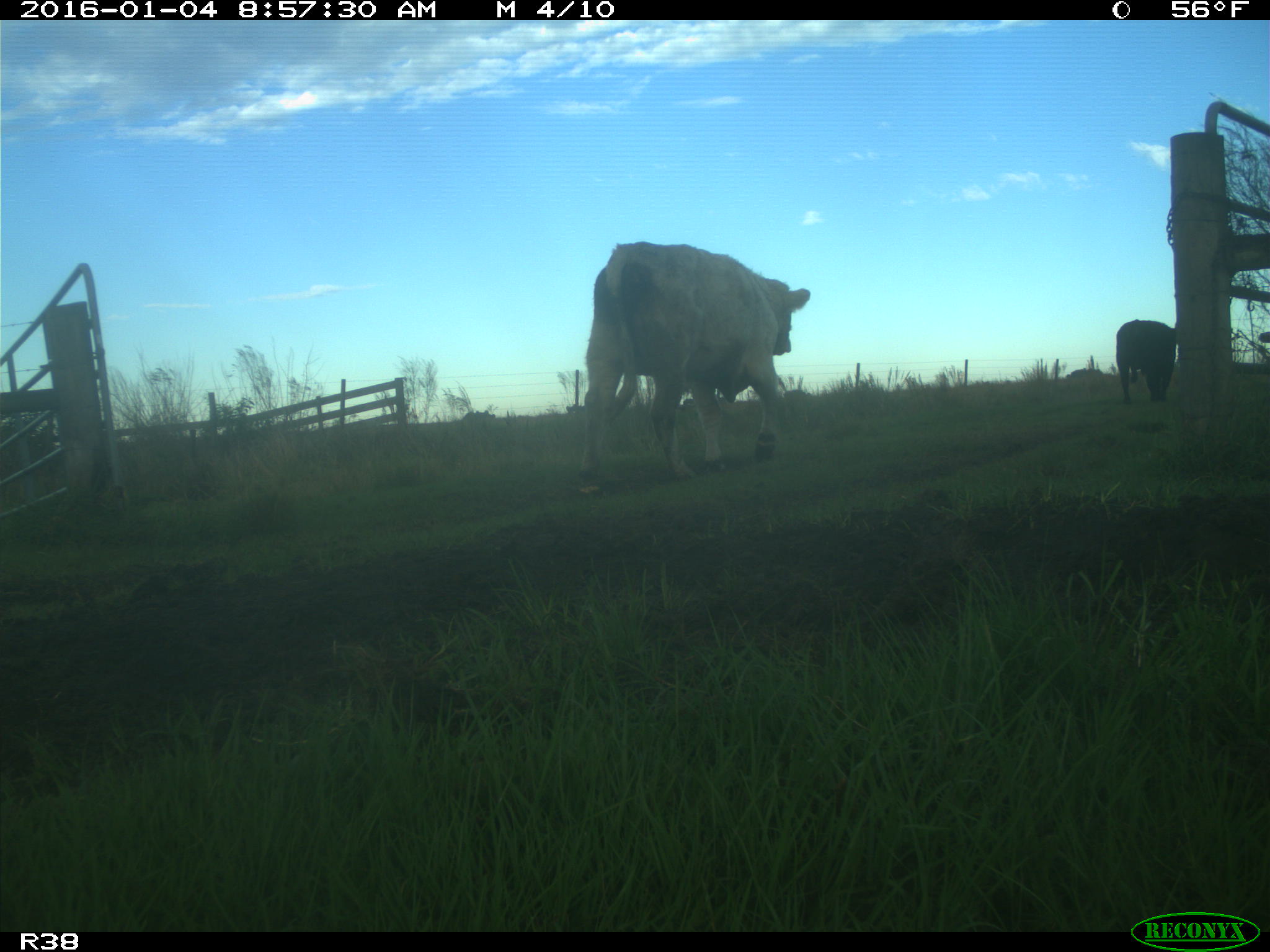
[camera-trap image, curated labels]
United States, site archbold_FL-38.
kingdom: Animalia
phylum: Chordata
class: Mammalia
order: Artiodactyla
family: Bovidae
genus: Bos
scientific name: Bos taurus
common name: domestic cow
Bos taurus (domestic cow).